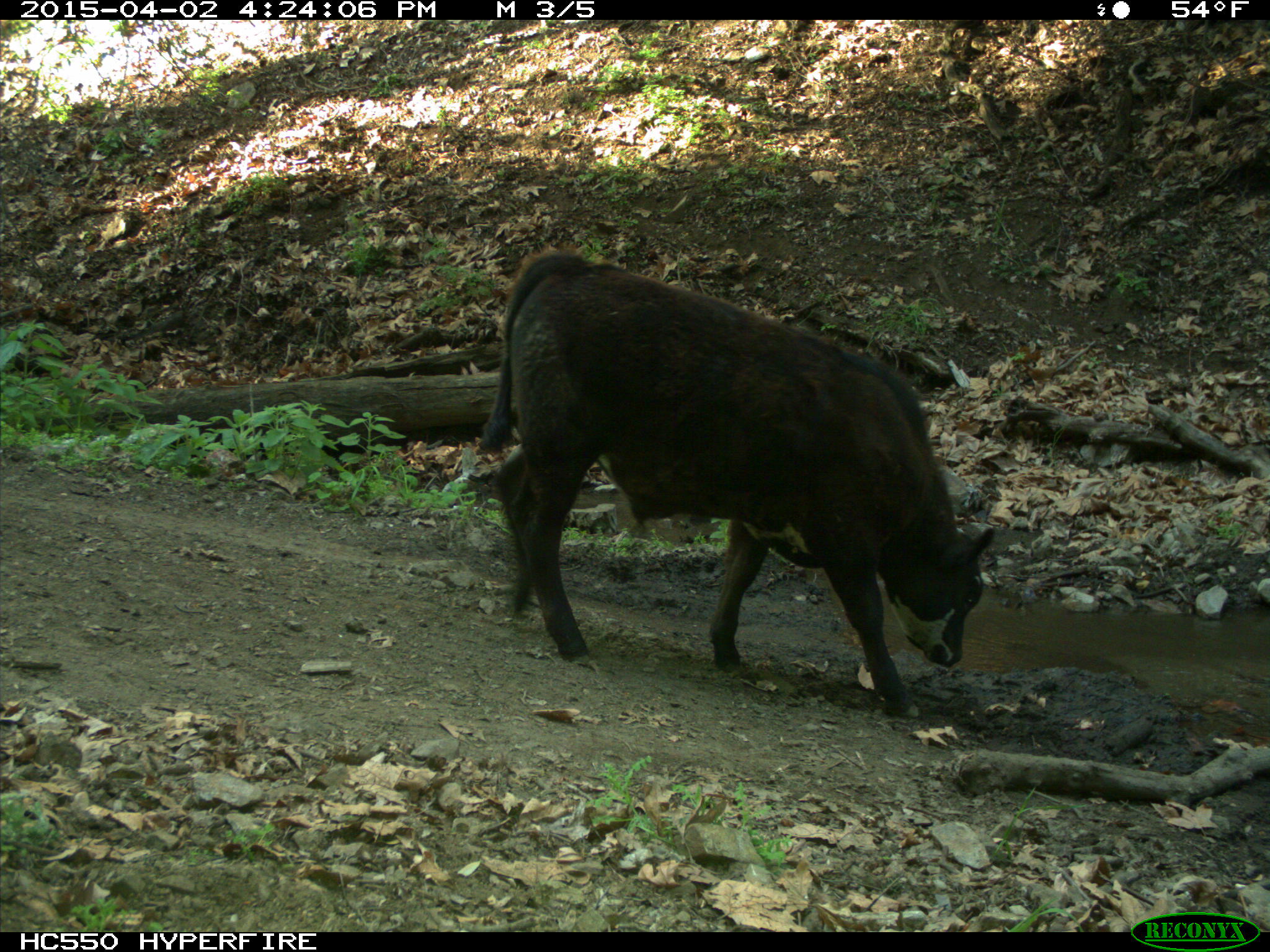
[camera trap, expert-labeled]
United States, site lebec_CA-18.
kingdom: Animalia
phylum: Chordata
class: Mammalia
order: Artiodactyla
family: Bovidae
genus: Bos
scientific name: Bos taurus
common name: domestic cow